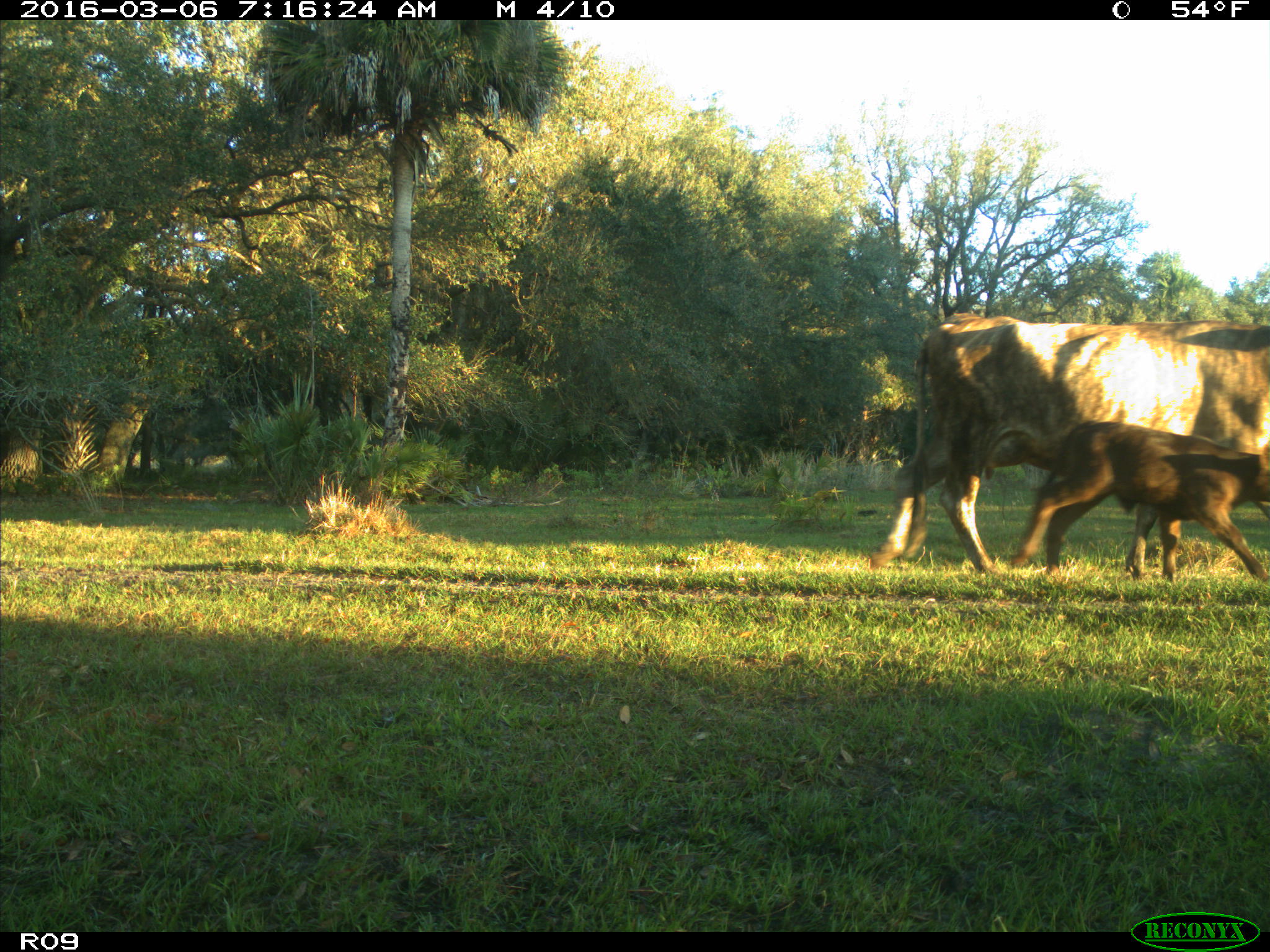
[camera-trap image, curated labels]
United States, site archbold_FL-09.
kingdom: Animalia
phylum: Chordata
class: Mammalia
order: Artiodactyla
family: Bovidae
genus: Bos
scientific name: Bos taurus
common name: domestic cow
Bos taurus (domestic cow).